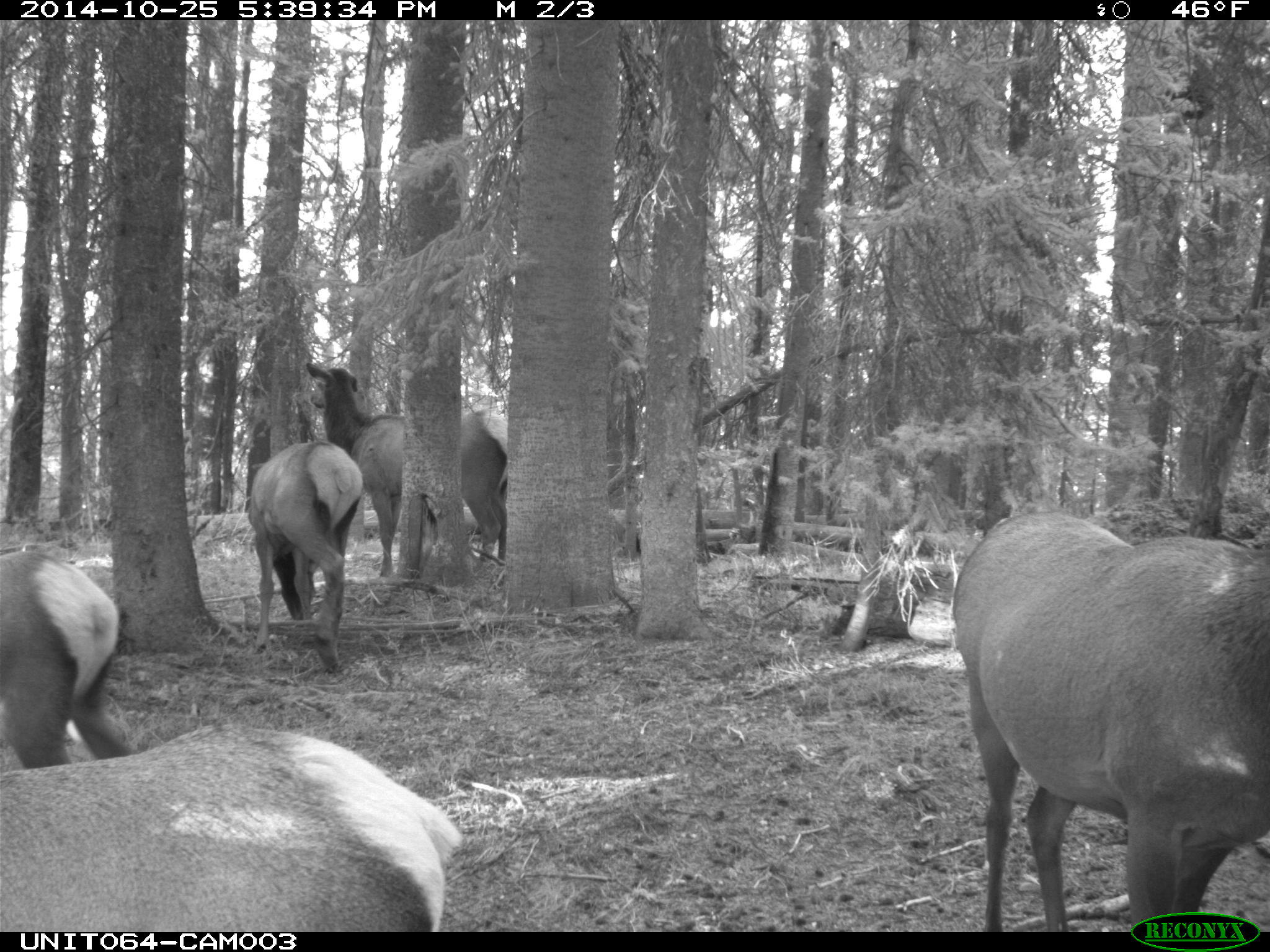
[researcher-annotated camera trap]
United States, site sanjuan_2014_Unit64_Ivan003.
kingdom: Animalia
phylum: Chordata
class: Mammalia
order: Artiodactyla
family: Cervidae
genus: Cervus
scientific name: Cervus elaphus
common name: red deer